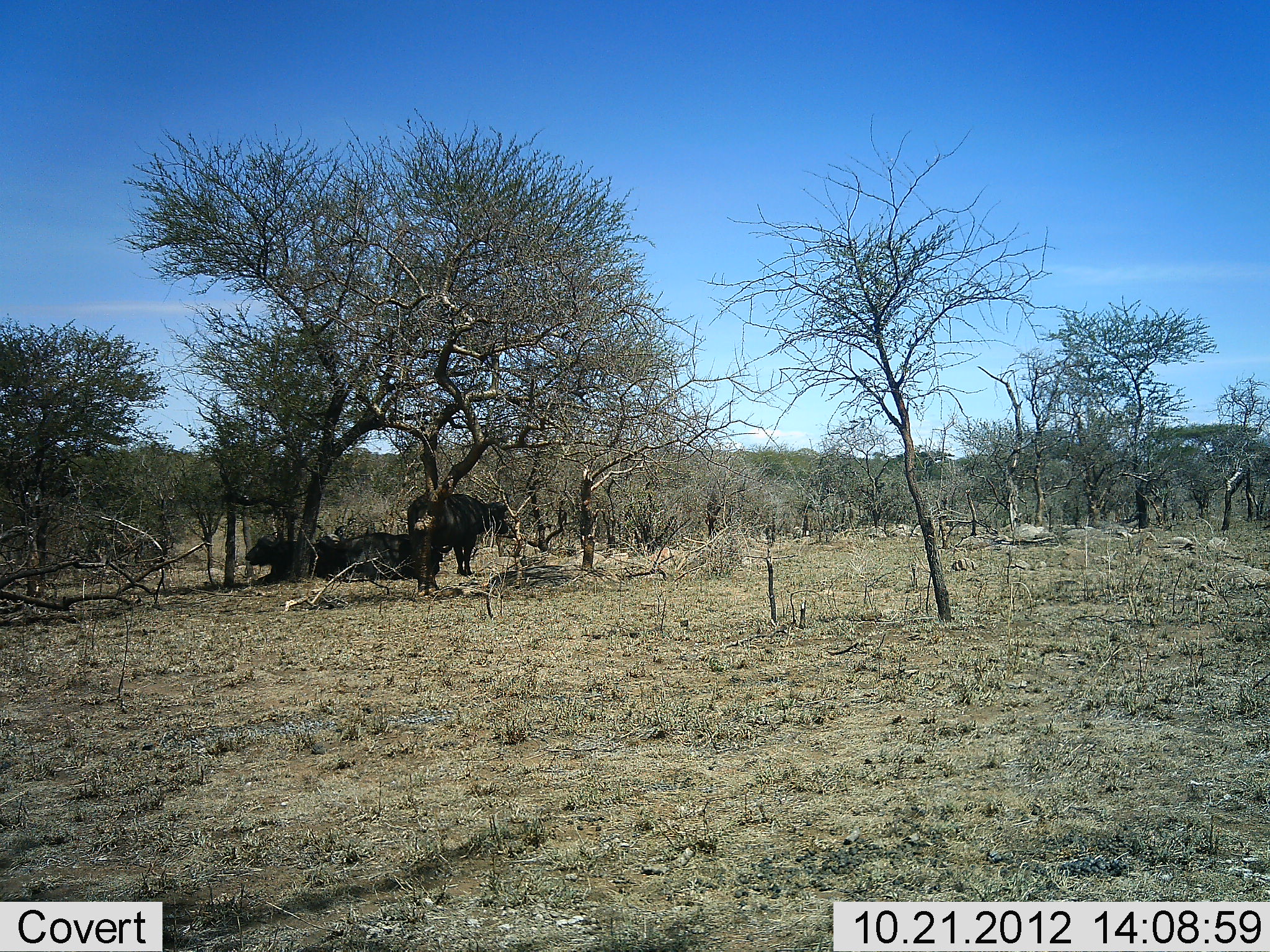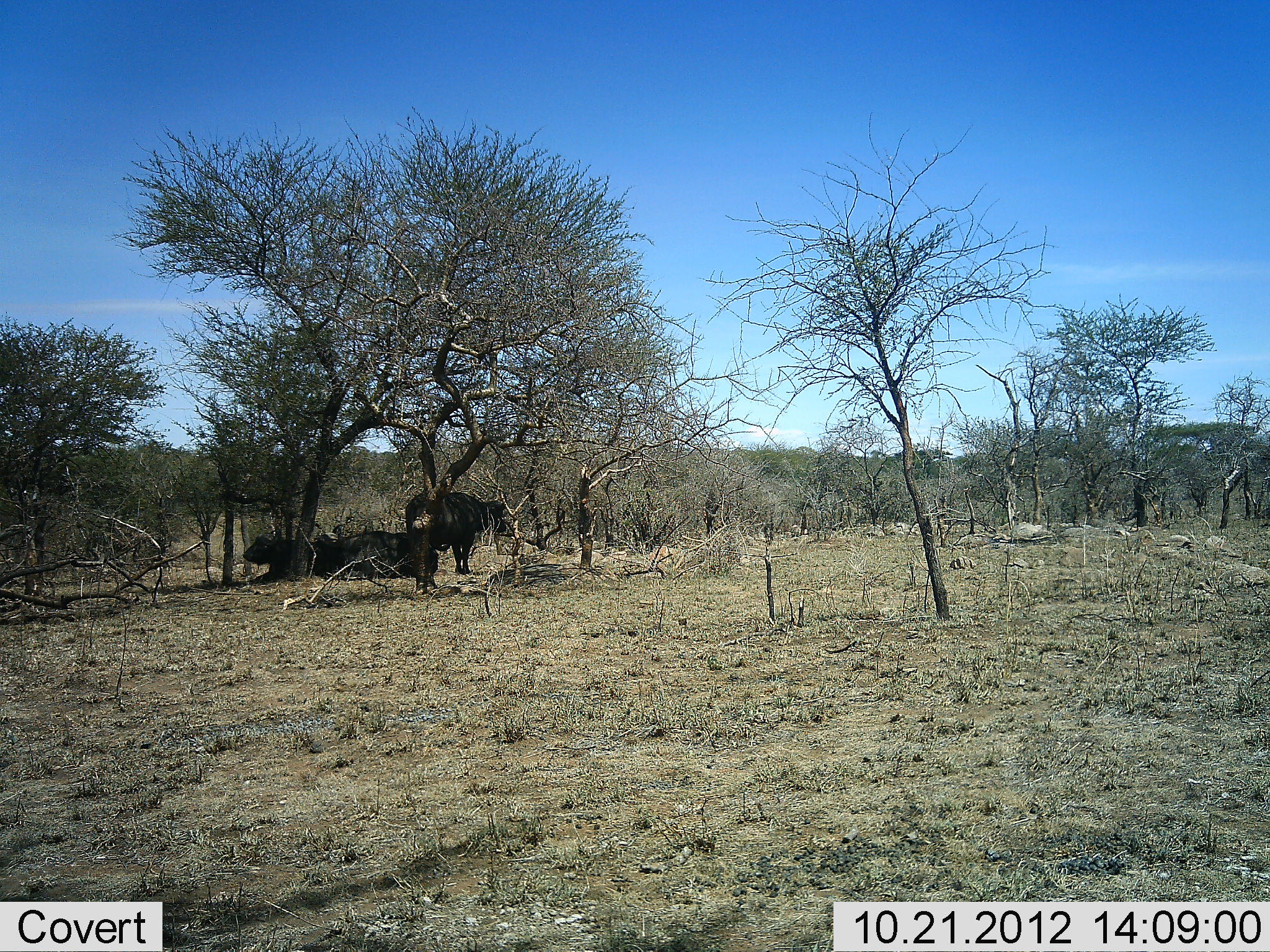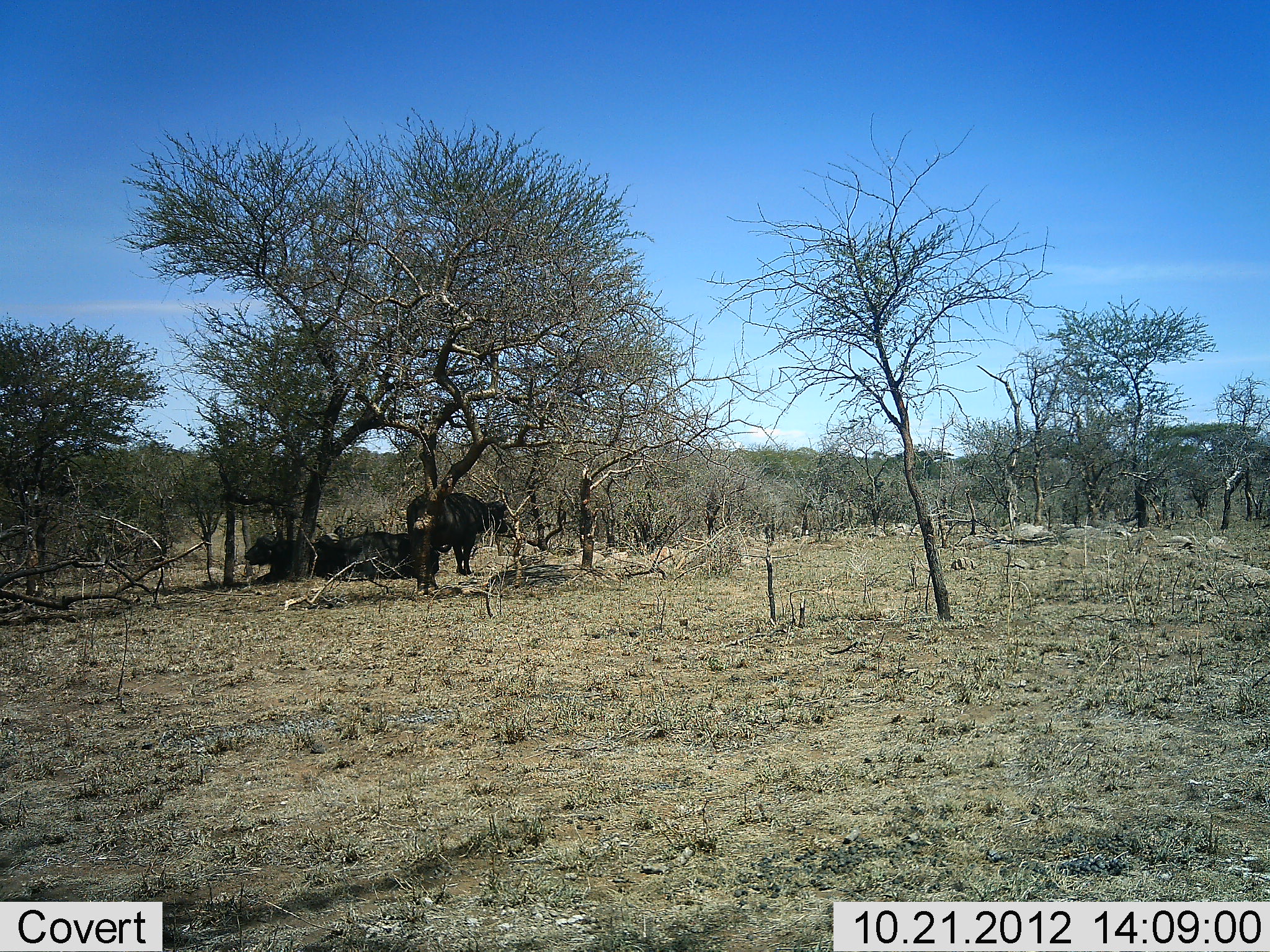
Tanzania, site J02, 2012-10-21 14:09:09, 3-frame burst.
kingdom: Animalia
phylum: Chordata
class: Mammalia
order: Artiodactyla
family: Bovidae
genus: Syncerus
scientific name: Syncerus caffer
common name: cape buffalo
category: buffalo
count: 3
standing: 90%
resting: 100%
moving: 0%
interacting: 0%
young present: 0%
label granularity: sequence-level